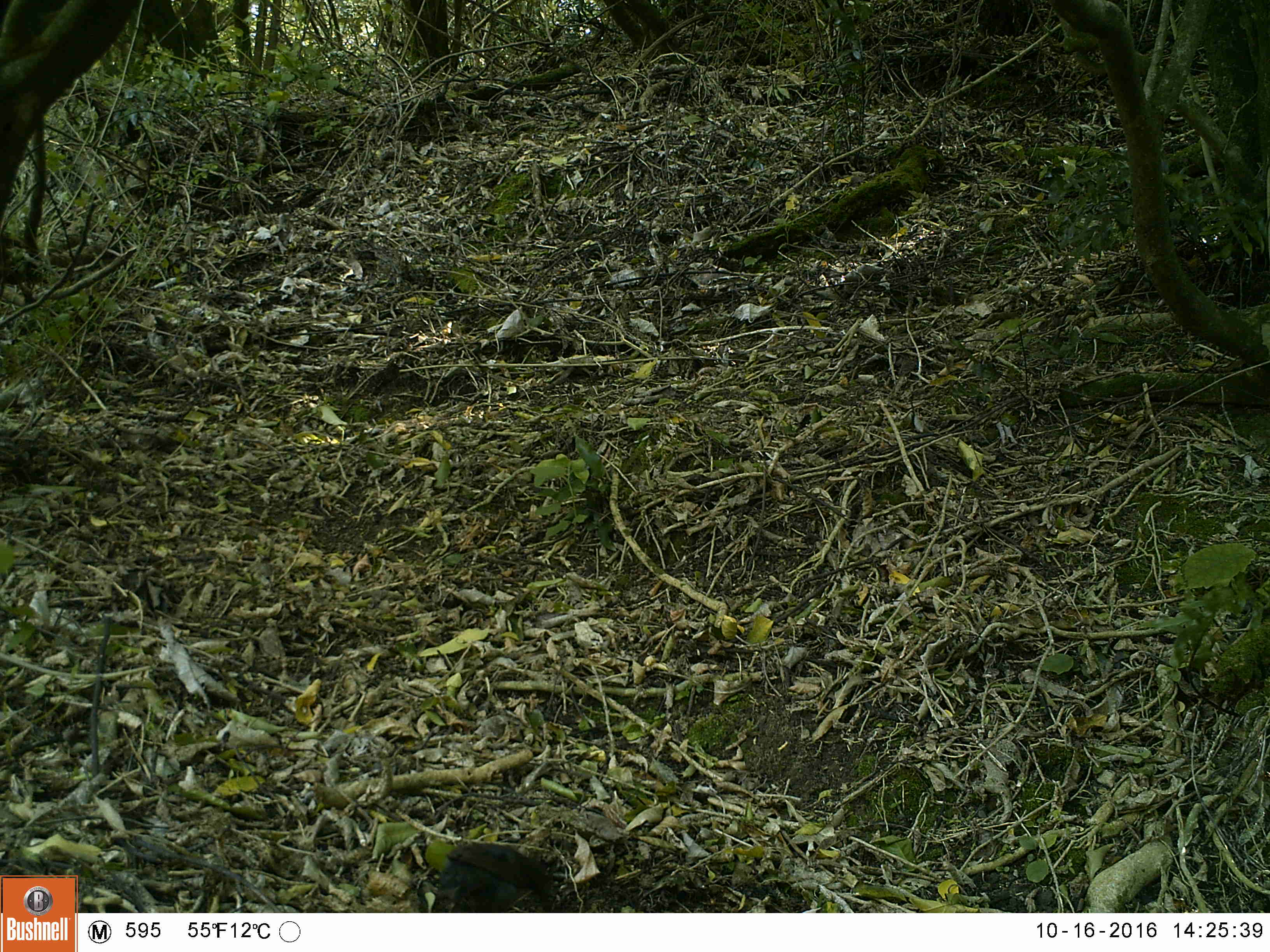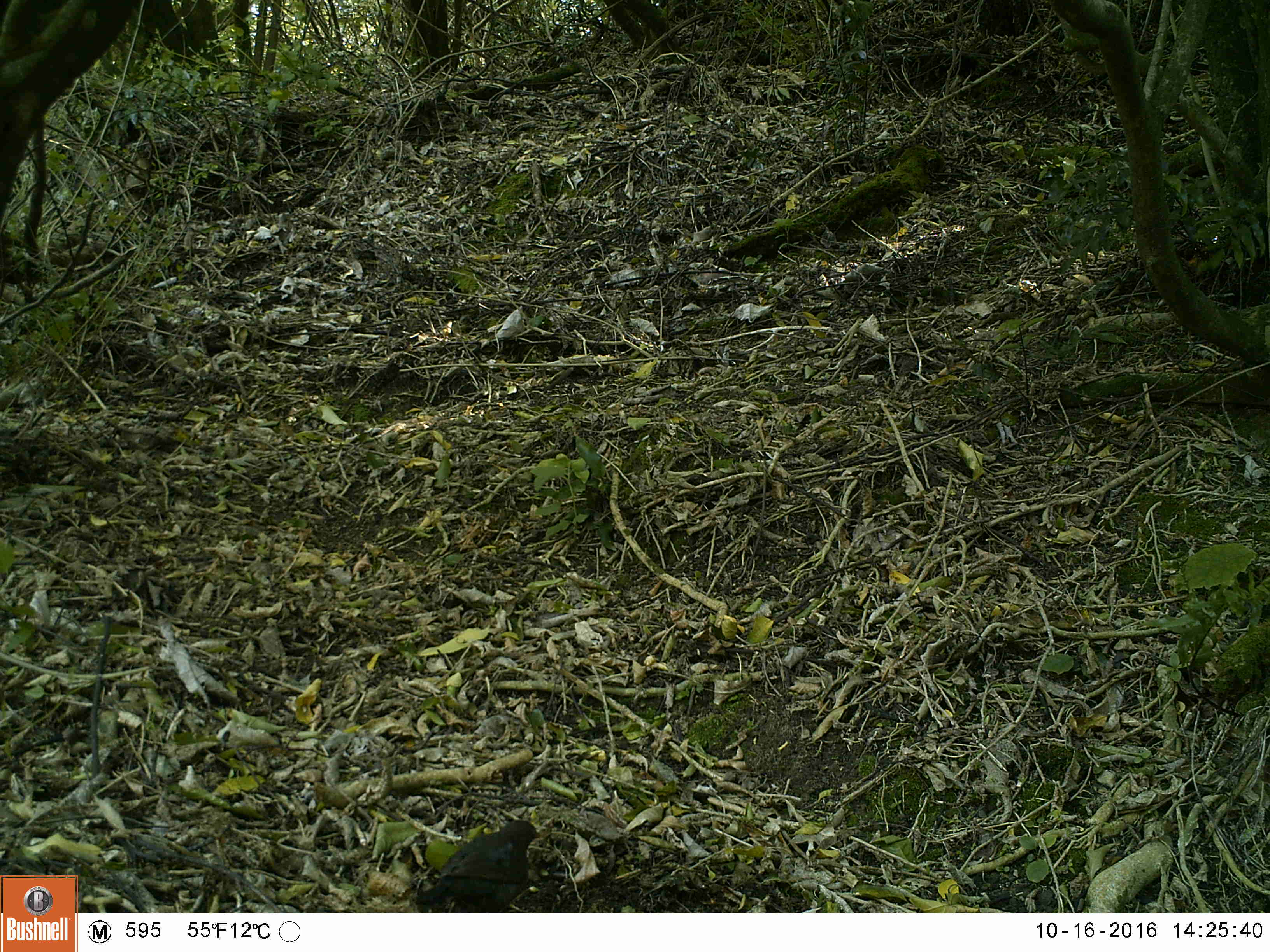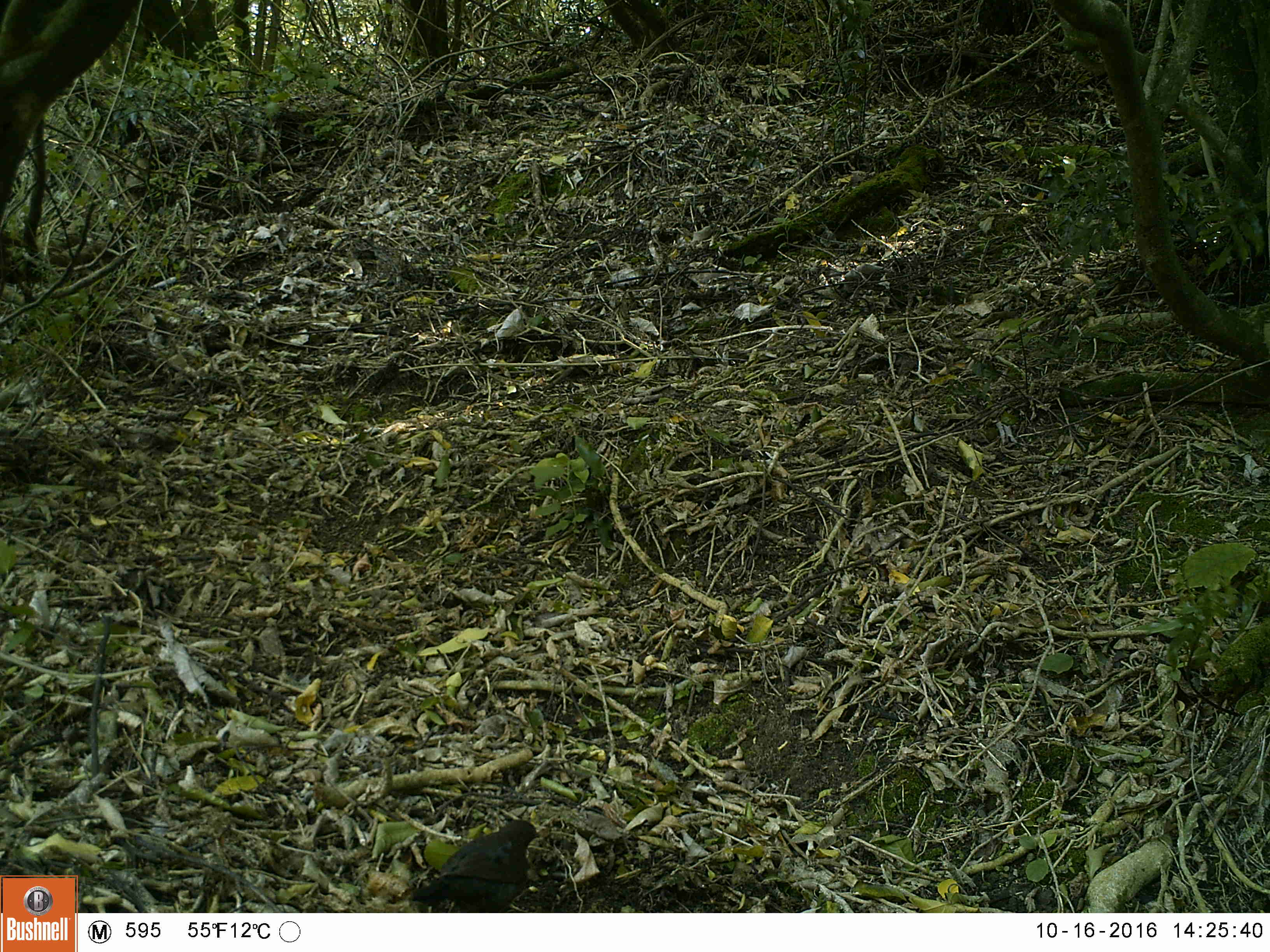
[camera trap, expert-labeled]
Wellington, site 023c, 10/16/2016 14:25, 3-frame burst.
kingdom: Animalia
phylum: Chordata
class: Aves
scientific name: Aves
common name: bird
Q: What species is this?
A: Bird (Aves).